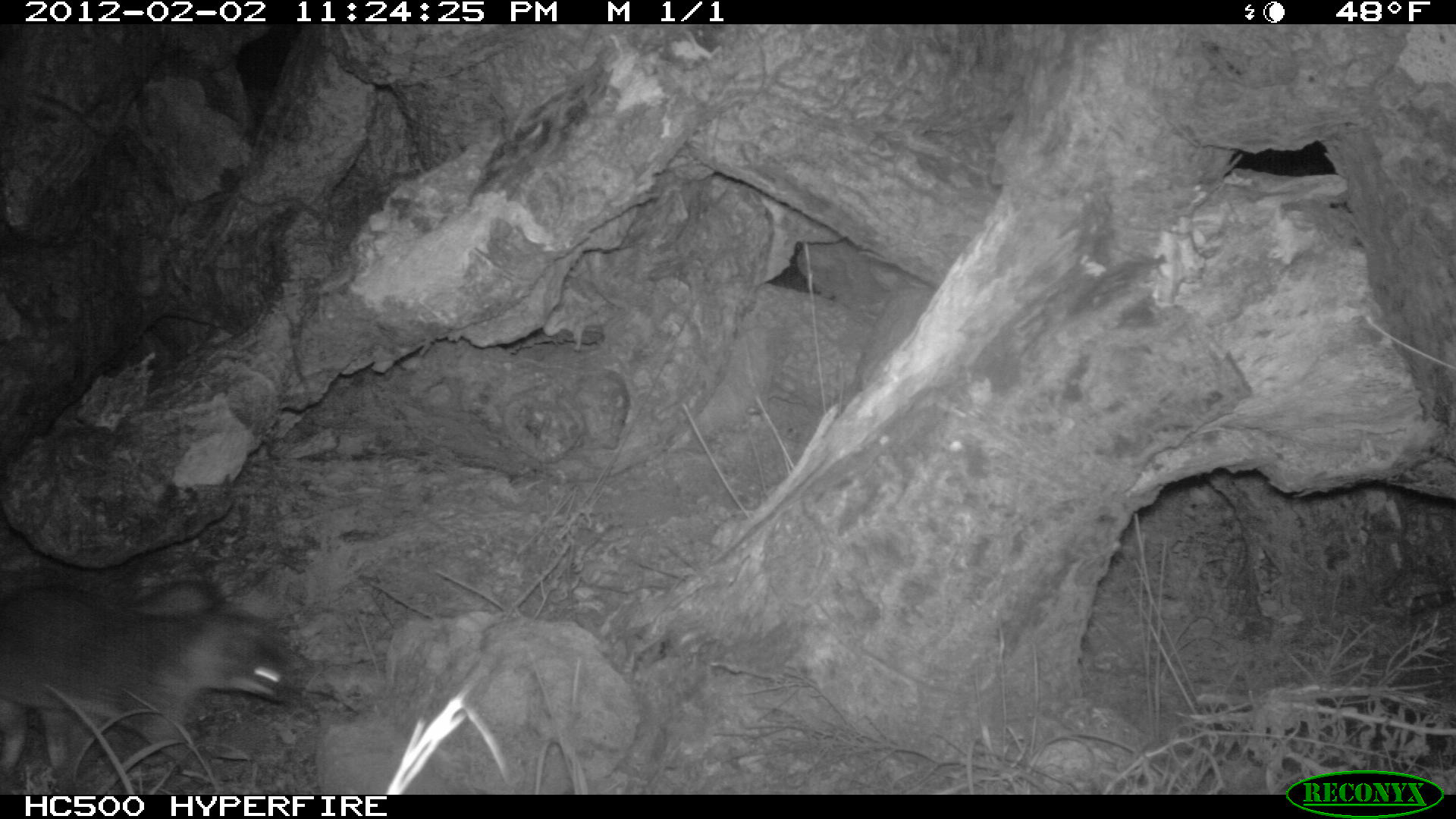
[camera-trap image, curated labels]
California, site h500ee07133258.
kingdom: Animalia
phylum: Chordata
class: Mammalia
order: Carnivora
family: Canidae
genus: Urocyon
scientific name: Urocyon littoralis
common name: island fox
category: fox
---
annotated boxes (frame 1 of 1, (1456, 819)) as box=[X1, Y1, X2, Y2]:
fox: box=[0, 579, 290, 795]